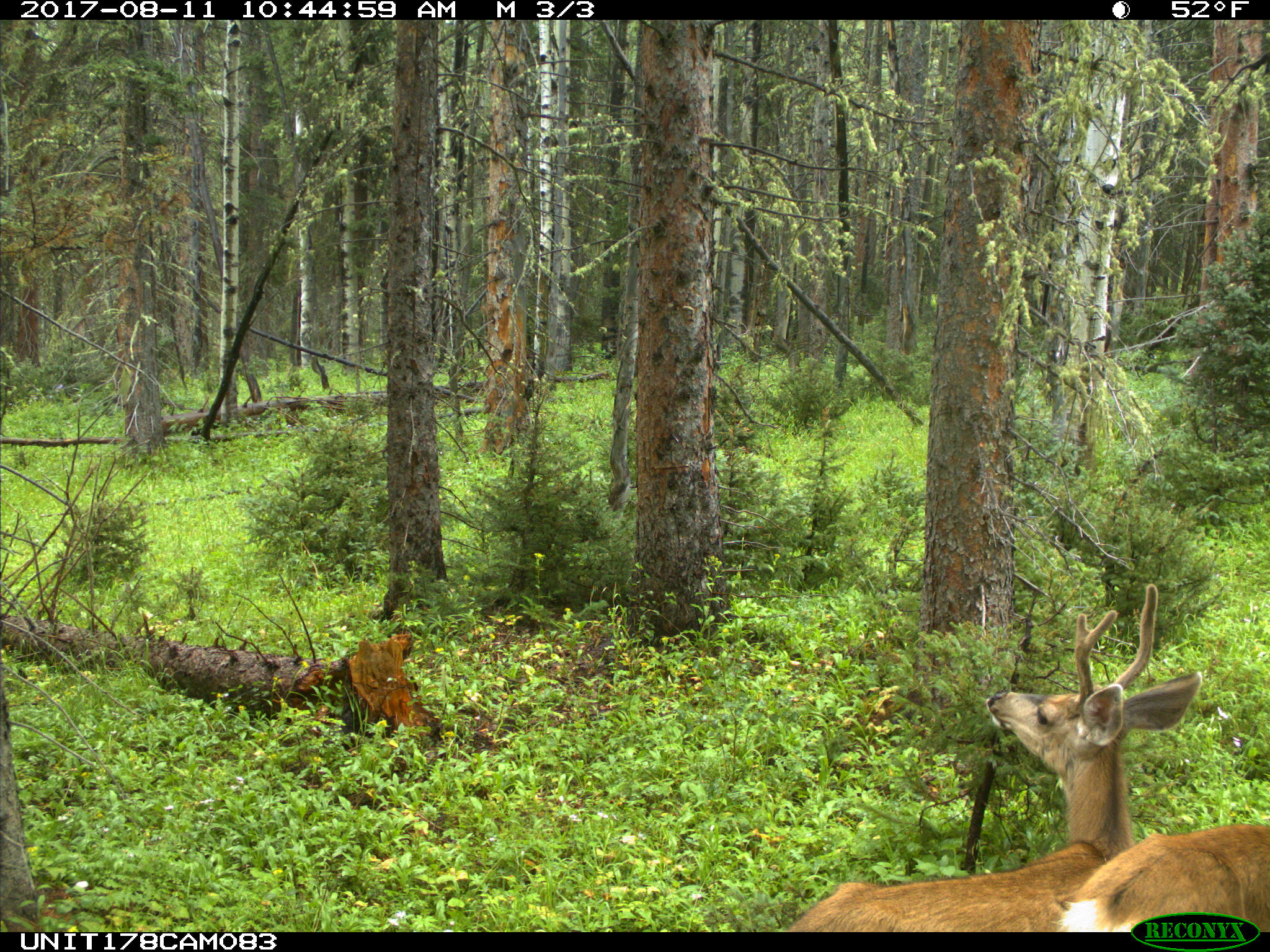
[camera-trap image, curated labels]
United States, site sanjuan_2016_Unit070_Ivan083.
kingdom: Animalia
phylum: Chordata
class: Mammalia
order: Artiodactyla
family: Cervidae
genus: Odocoileus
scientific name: Odocoileus hemionus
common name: mule deer